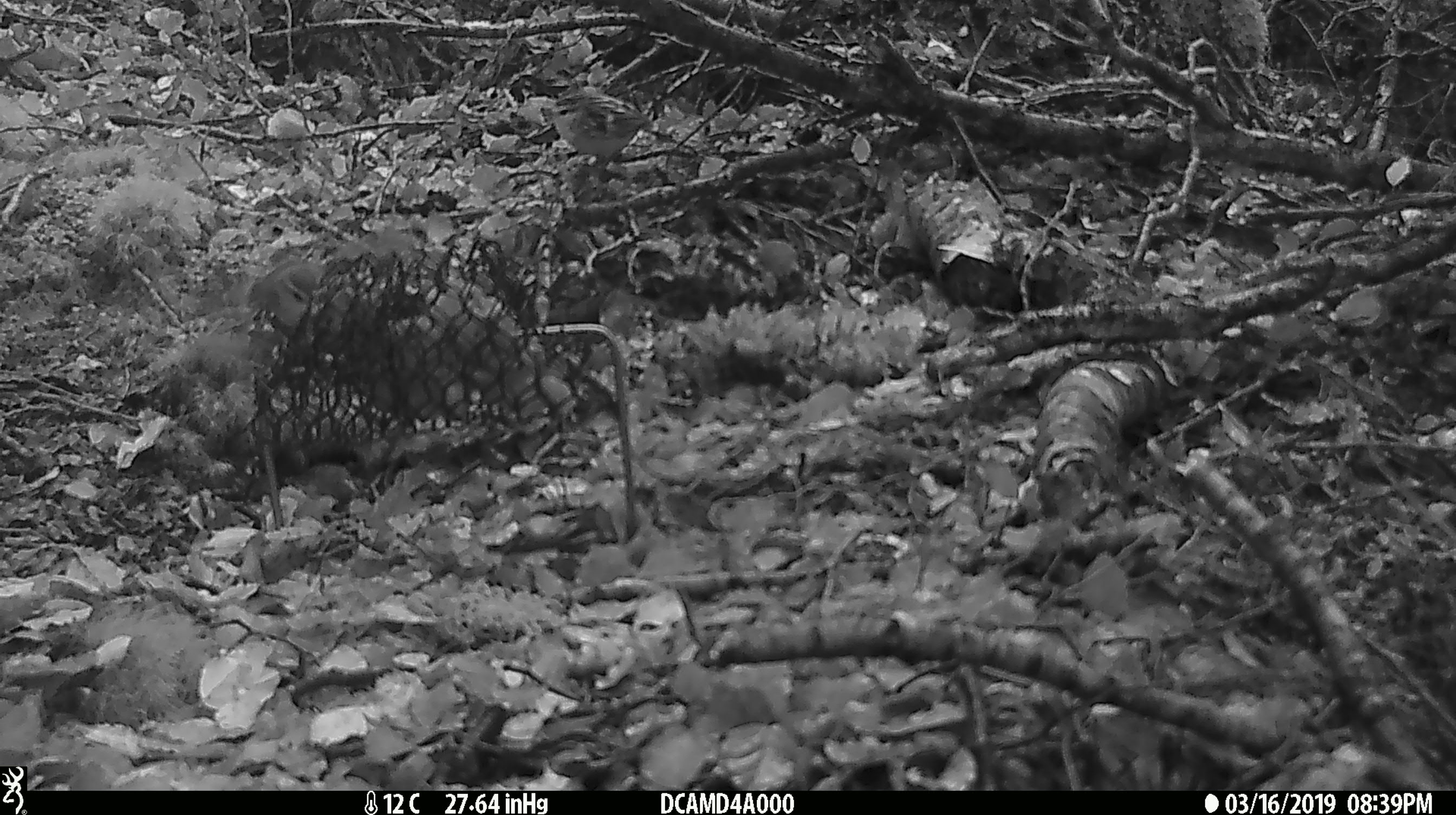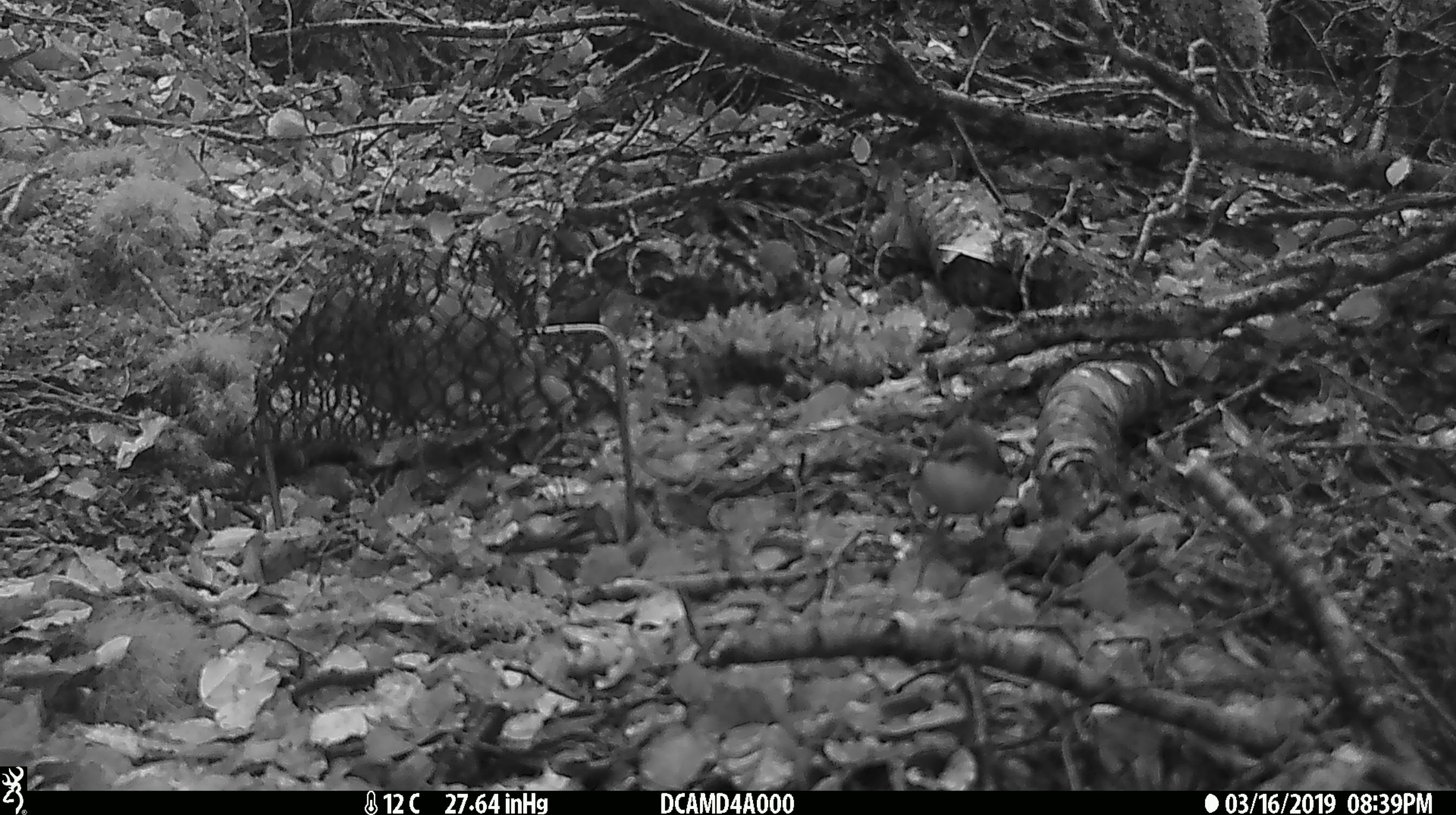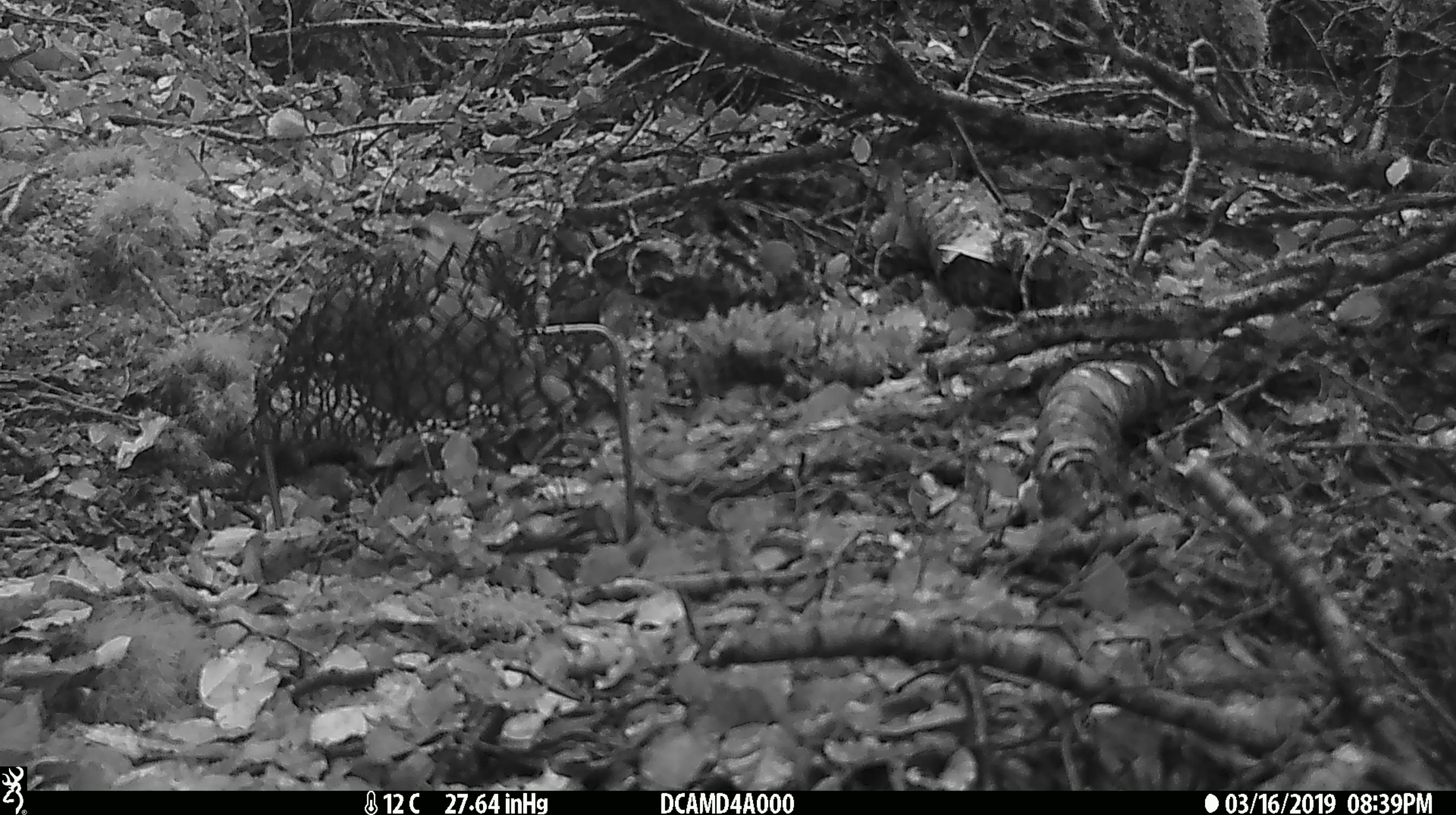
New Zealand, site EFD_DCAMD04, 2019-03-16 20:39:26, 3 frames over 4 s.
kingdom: Animalia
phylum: Chordata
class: Aves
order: Passeriformes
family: Acanthisittidae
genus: Acanthisitta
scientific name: Acanthisitta chloris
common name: rifleman